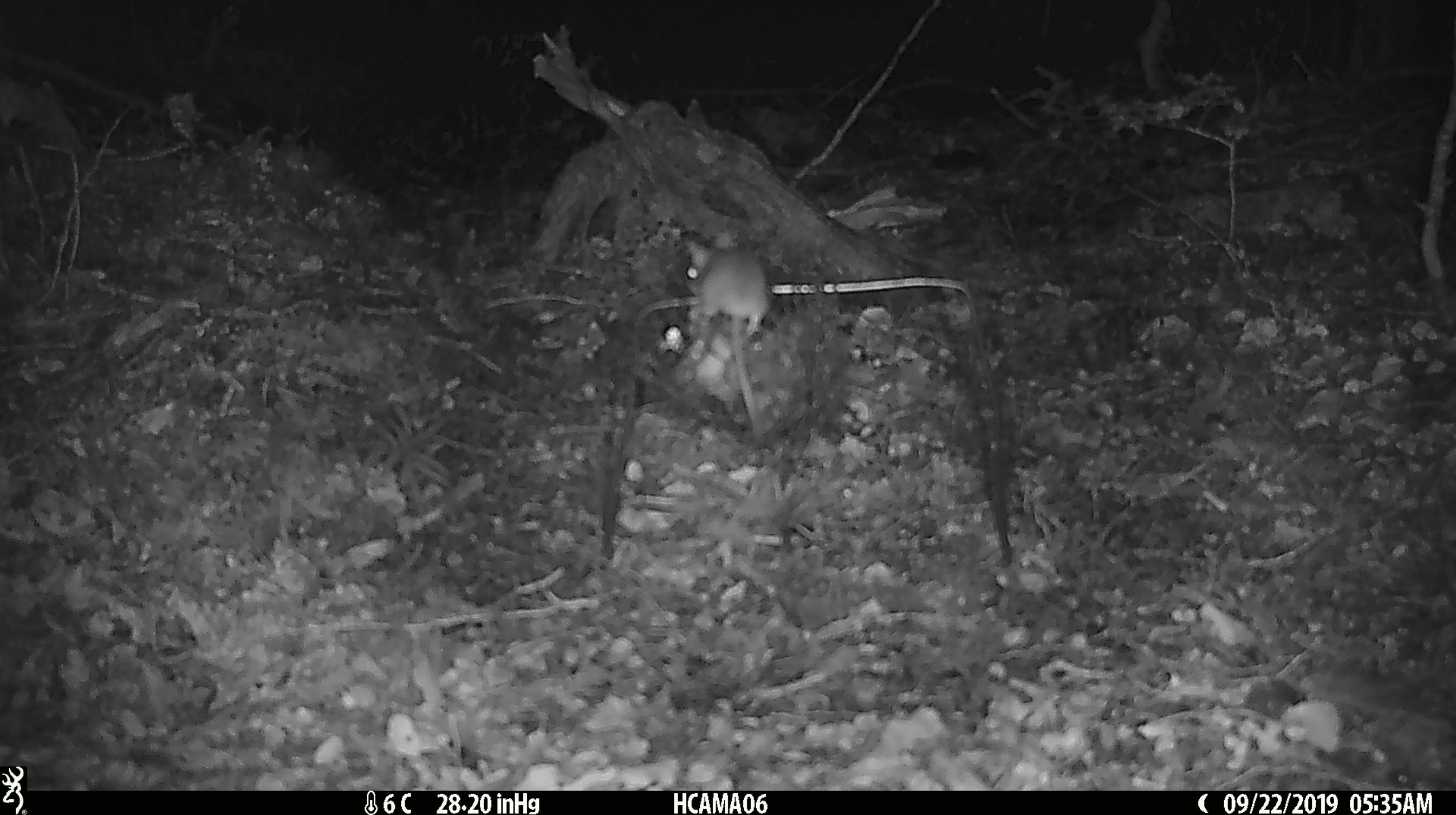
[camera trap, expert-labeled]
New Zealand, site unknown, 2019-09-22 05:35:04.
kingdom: Animalia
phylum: Chordata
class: Mammalia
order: Rodentia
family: Muridae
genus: Mus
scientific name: Mus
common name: mouse